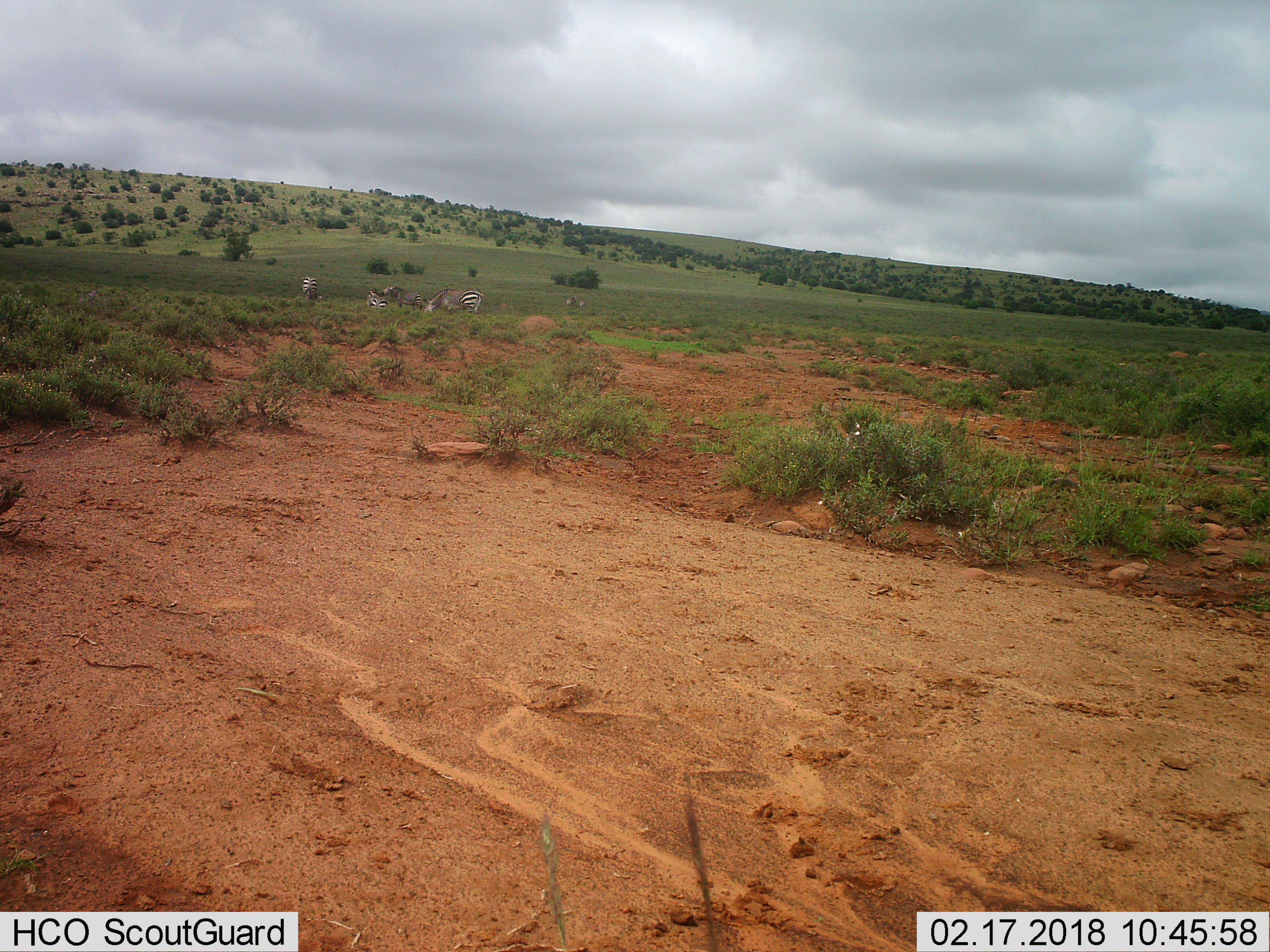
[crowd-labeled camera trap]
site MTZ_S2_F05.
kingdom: Animalia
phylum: Chordata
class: Mammalia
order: Perissodactyla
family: Equidae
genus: Equus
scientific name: Equus zebra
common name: mountain zebra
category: zebramountain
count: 6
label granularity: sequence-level